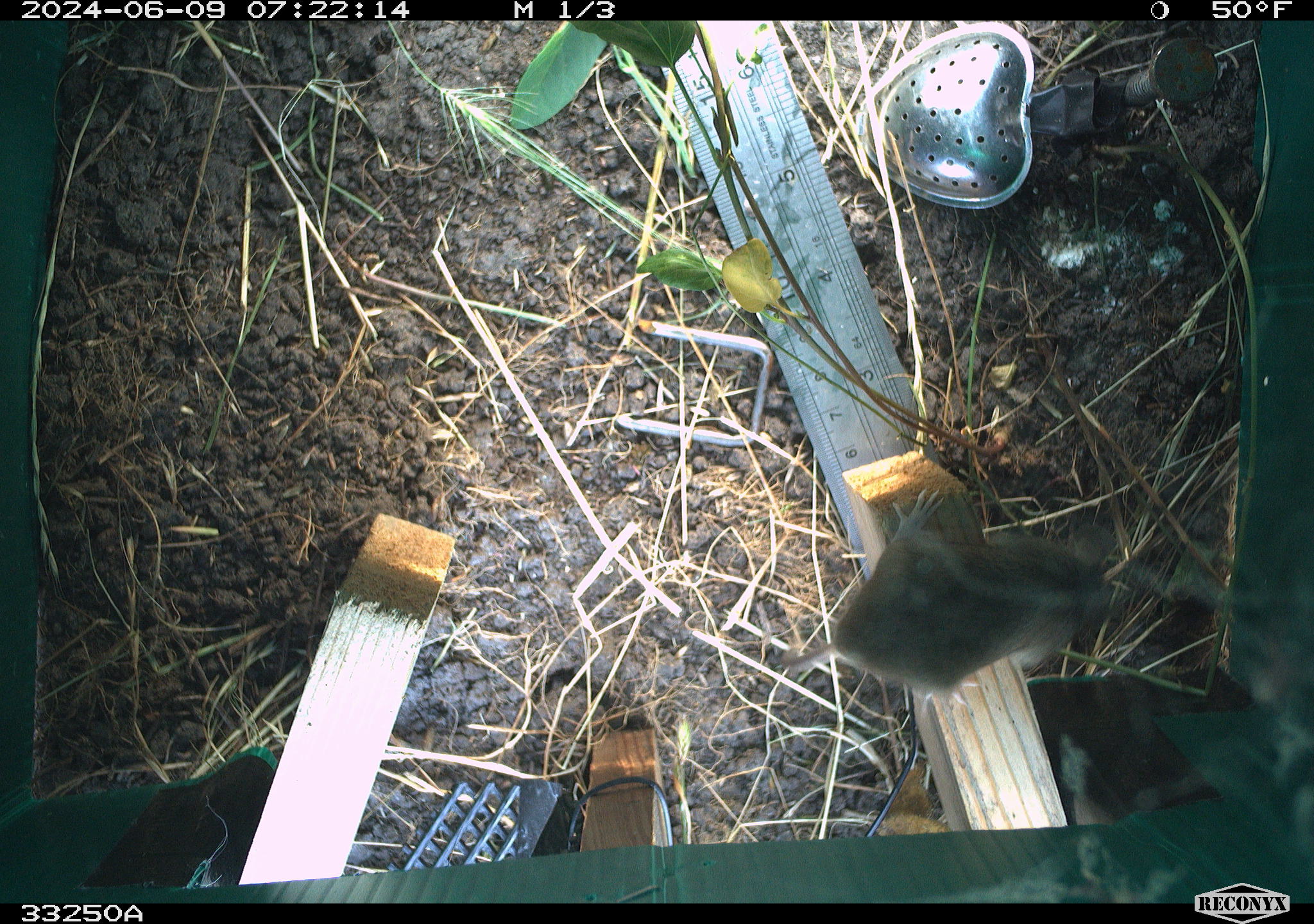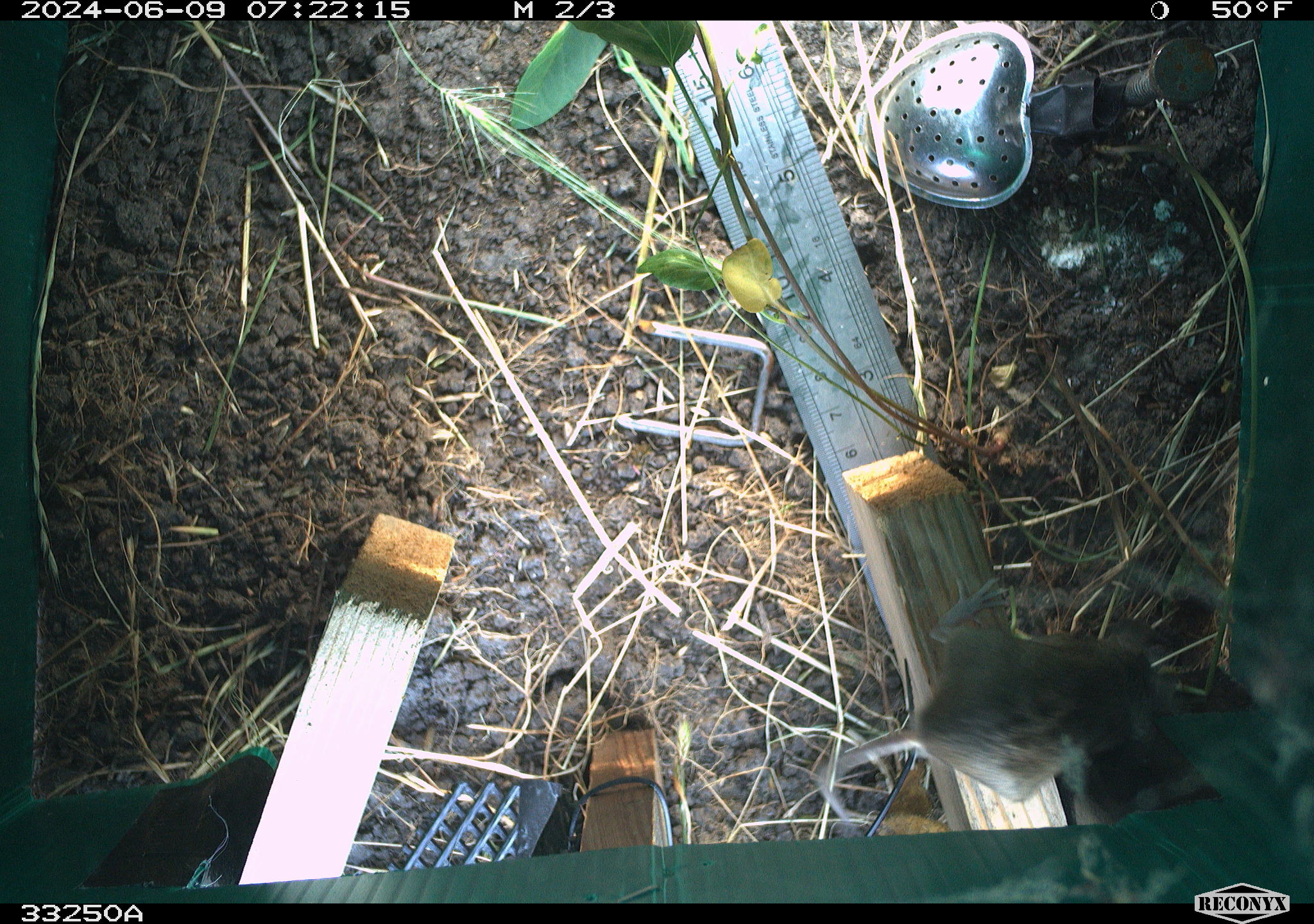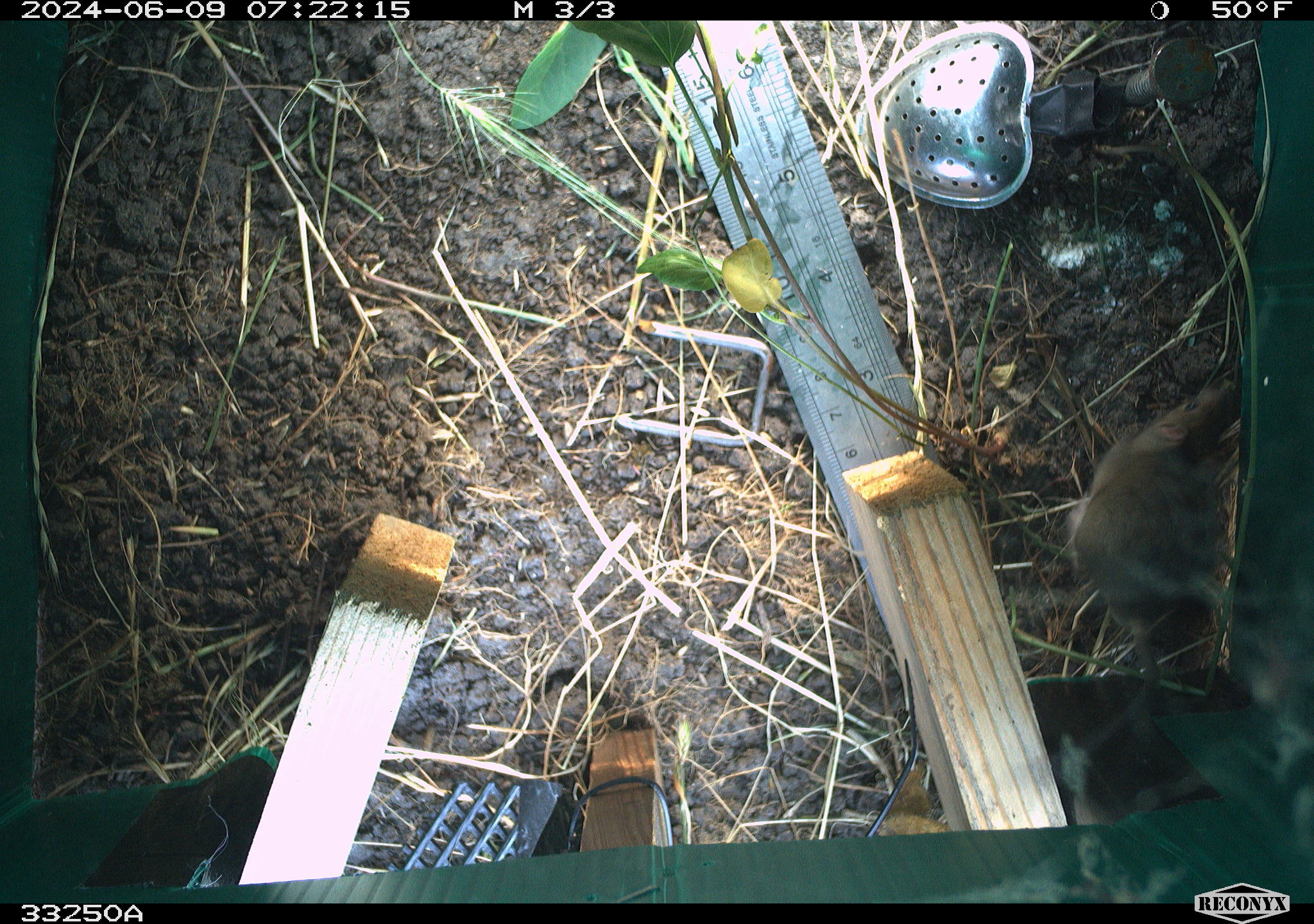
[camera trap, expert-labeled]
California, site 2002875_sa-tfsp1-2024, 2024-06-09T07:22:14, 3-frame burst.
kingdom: Animalia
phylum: Chordata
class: Mammalia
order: Rodentia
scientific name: Rodentia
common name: mouse species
Mouse species (Rodentia).